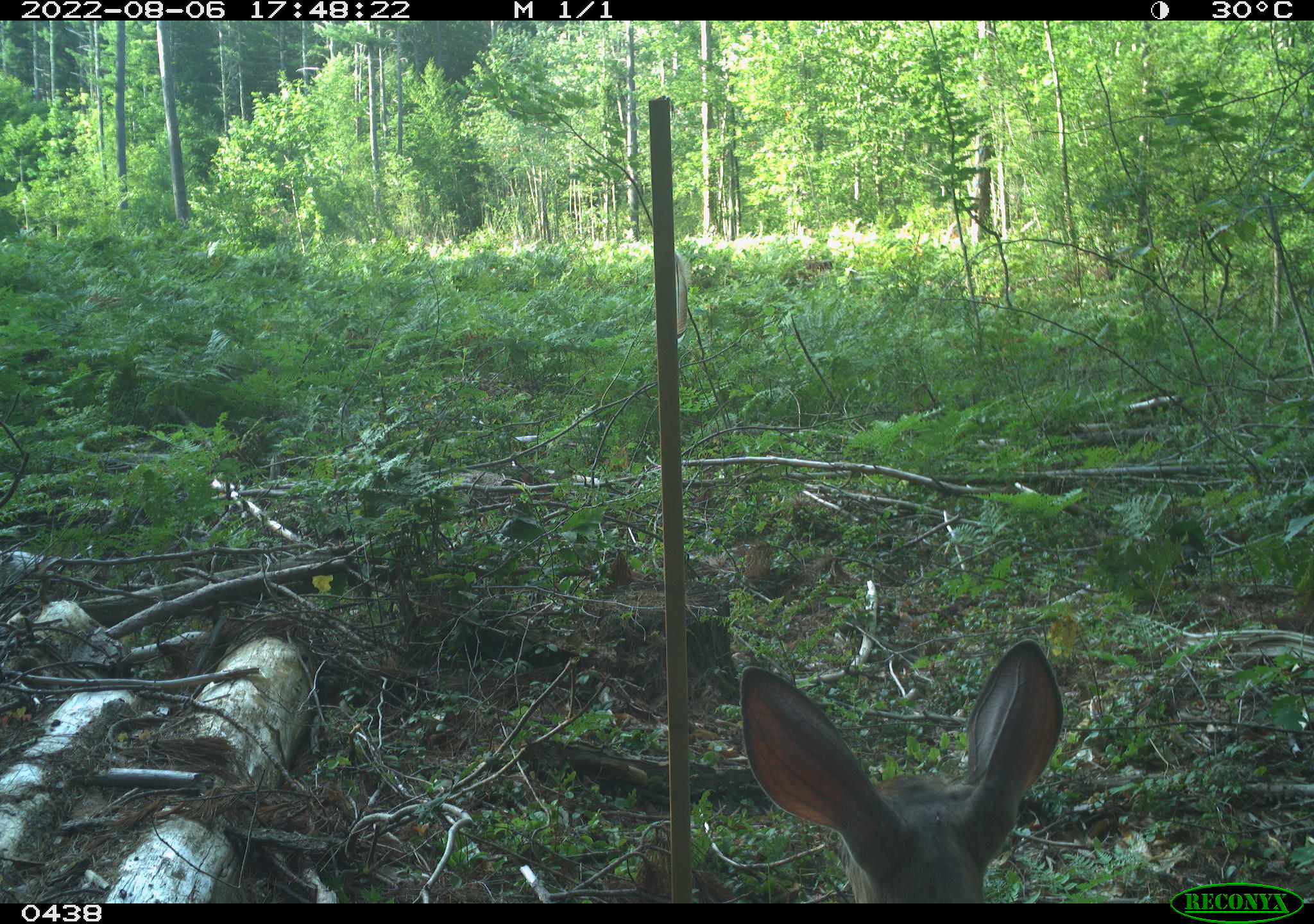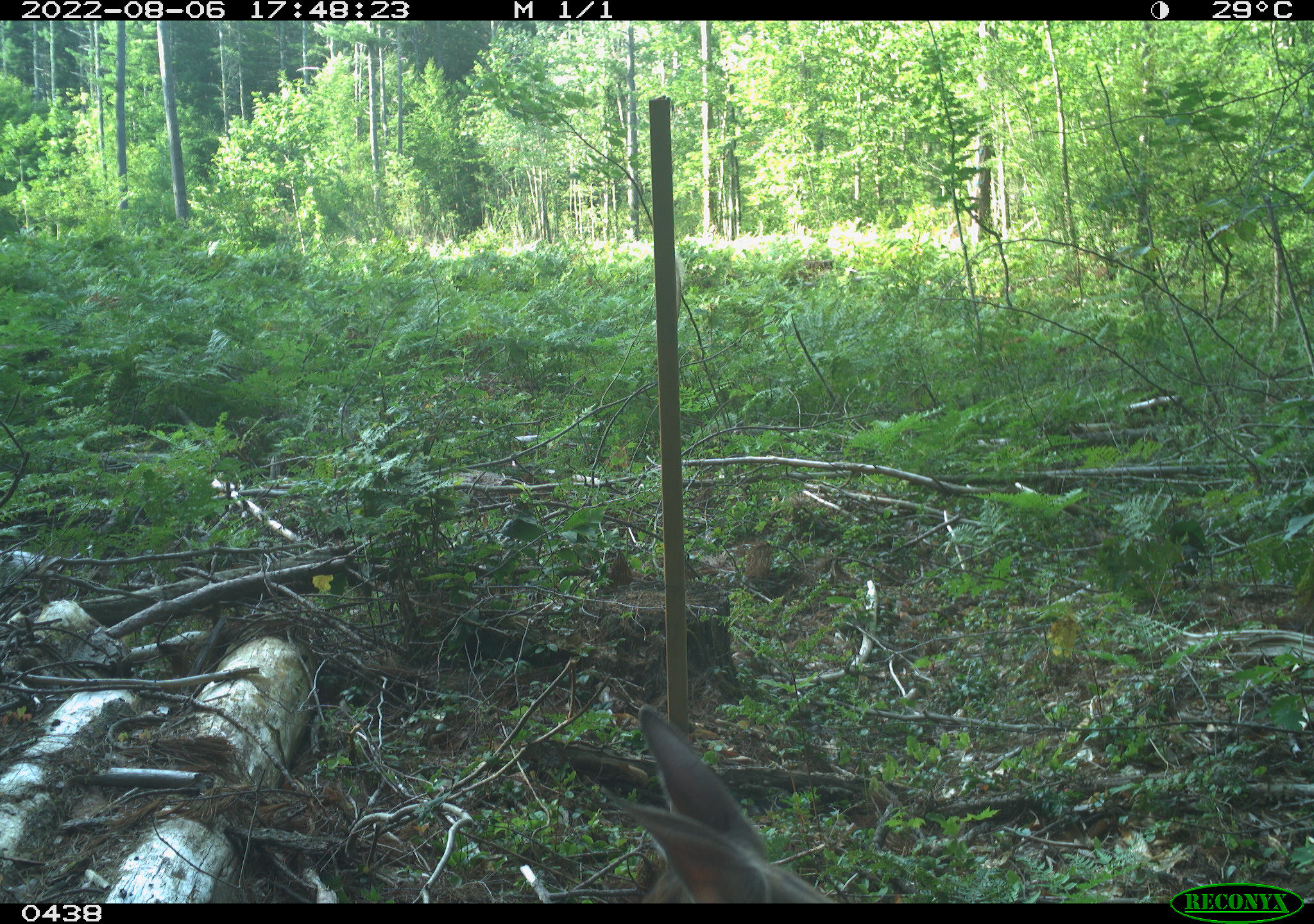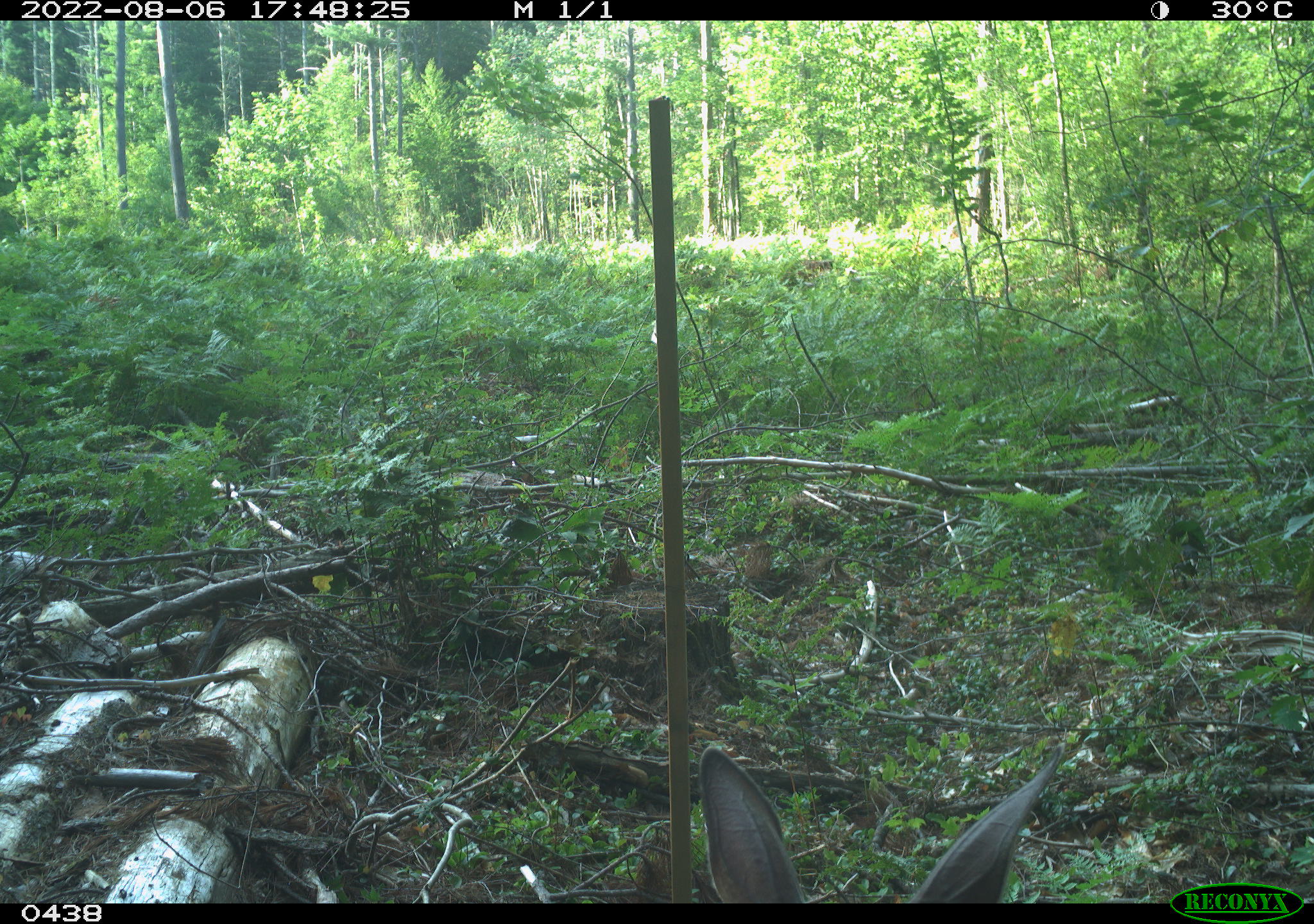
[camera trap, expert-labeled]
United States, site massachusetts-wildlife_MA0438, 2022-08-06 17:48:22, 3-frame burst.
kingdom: Animalia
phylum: Chordata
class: Mammalia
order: Artiodactyla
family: Cervidae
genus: Odocoileus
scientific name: Odocoileus virginianus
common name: white-tailed deer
White-tailed deer (Odocoileus virginianus).